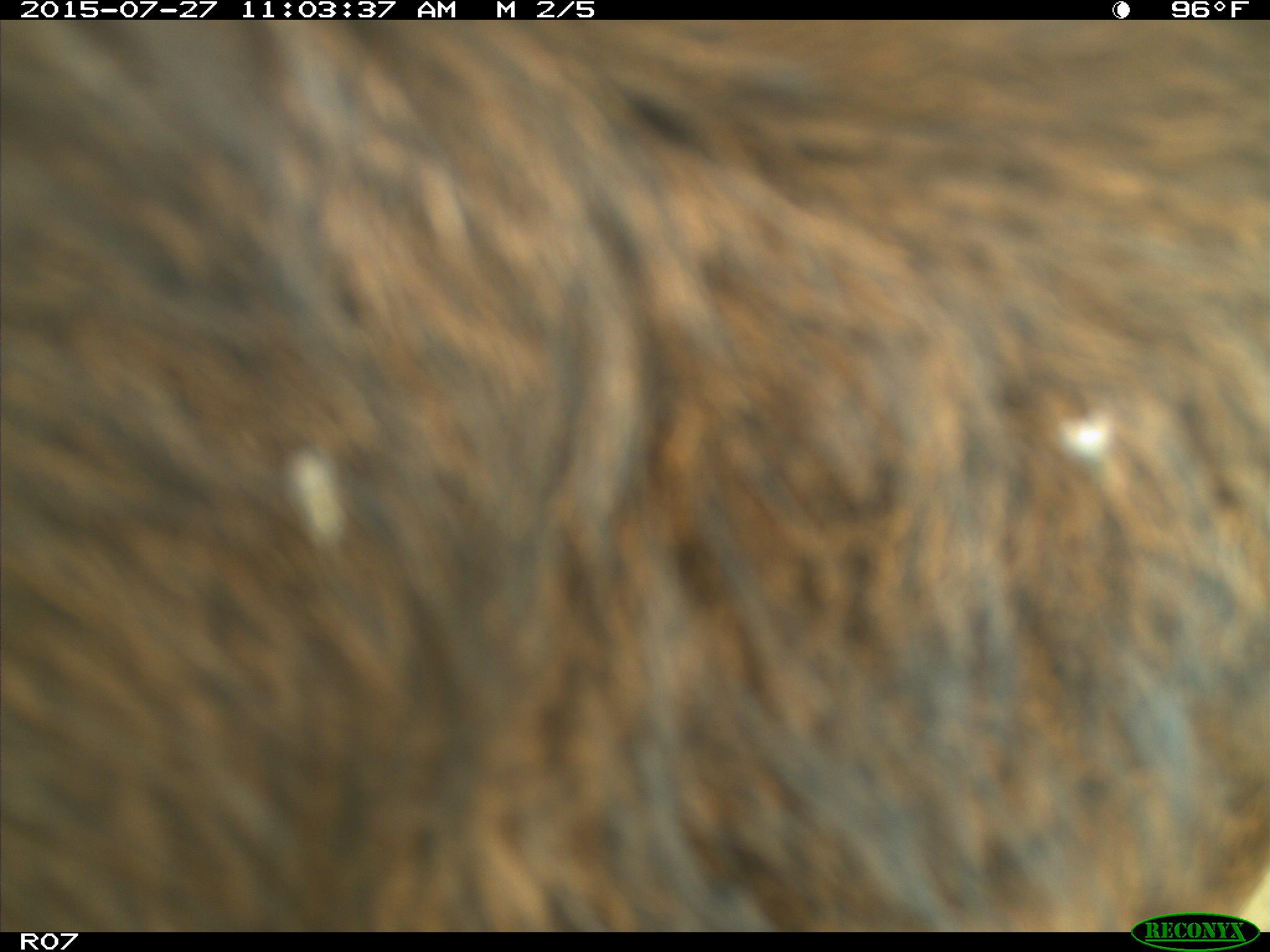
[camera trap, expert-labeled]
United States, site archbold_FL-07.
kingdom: Animalia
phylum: Chordata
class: Mammalia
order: Artiodactyla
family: Bovidae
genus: Bos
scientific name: Bos taurus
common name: domestic cow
Bos taurus (domestic cow).